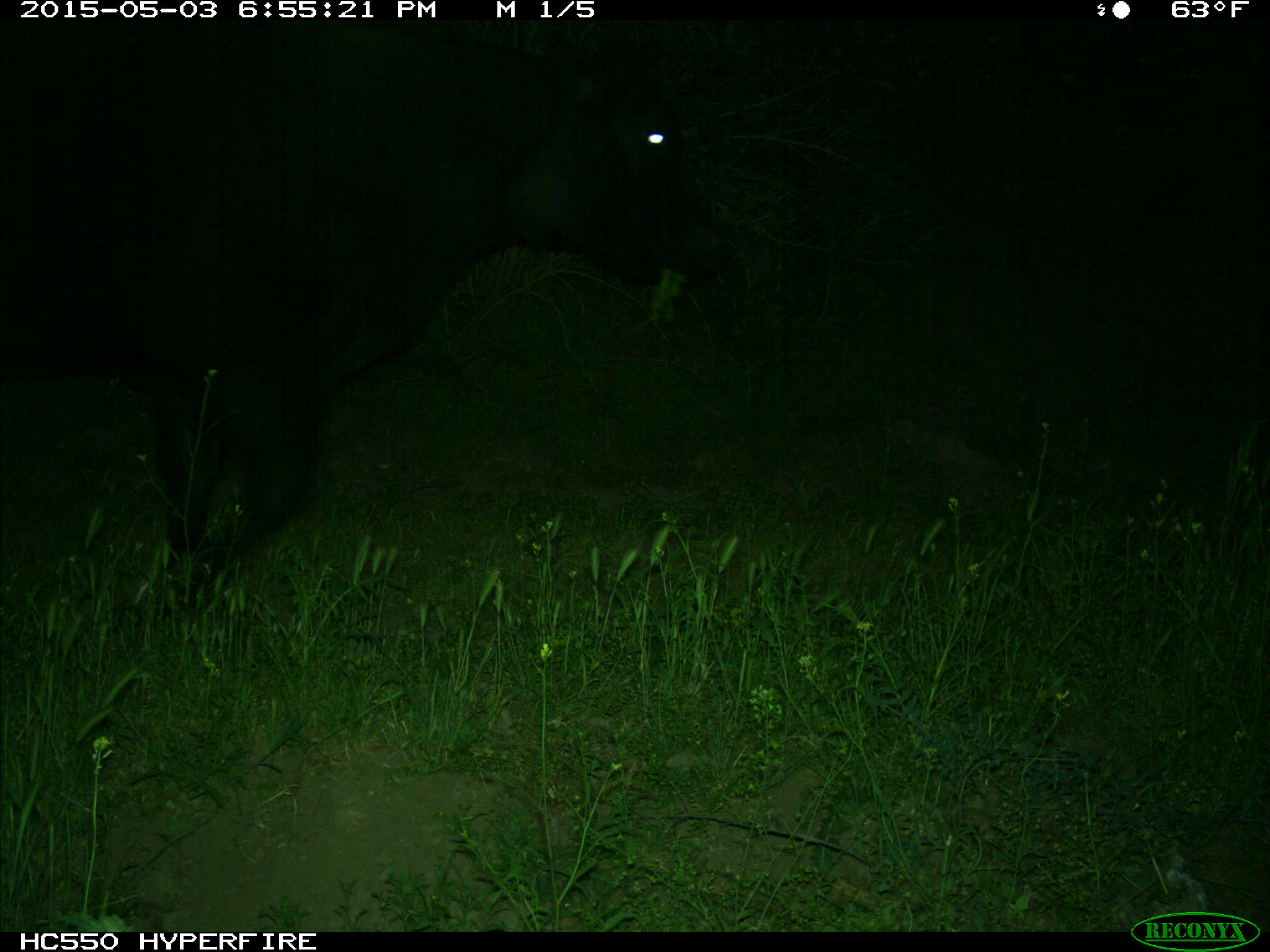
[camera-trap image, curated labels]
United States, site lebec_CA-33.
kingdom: Animalia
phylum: Chordata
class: Mammalia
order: Artiodactyla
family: Bovidae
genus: Bos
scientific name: Bos taurus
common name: domestic cow